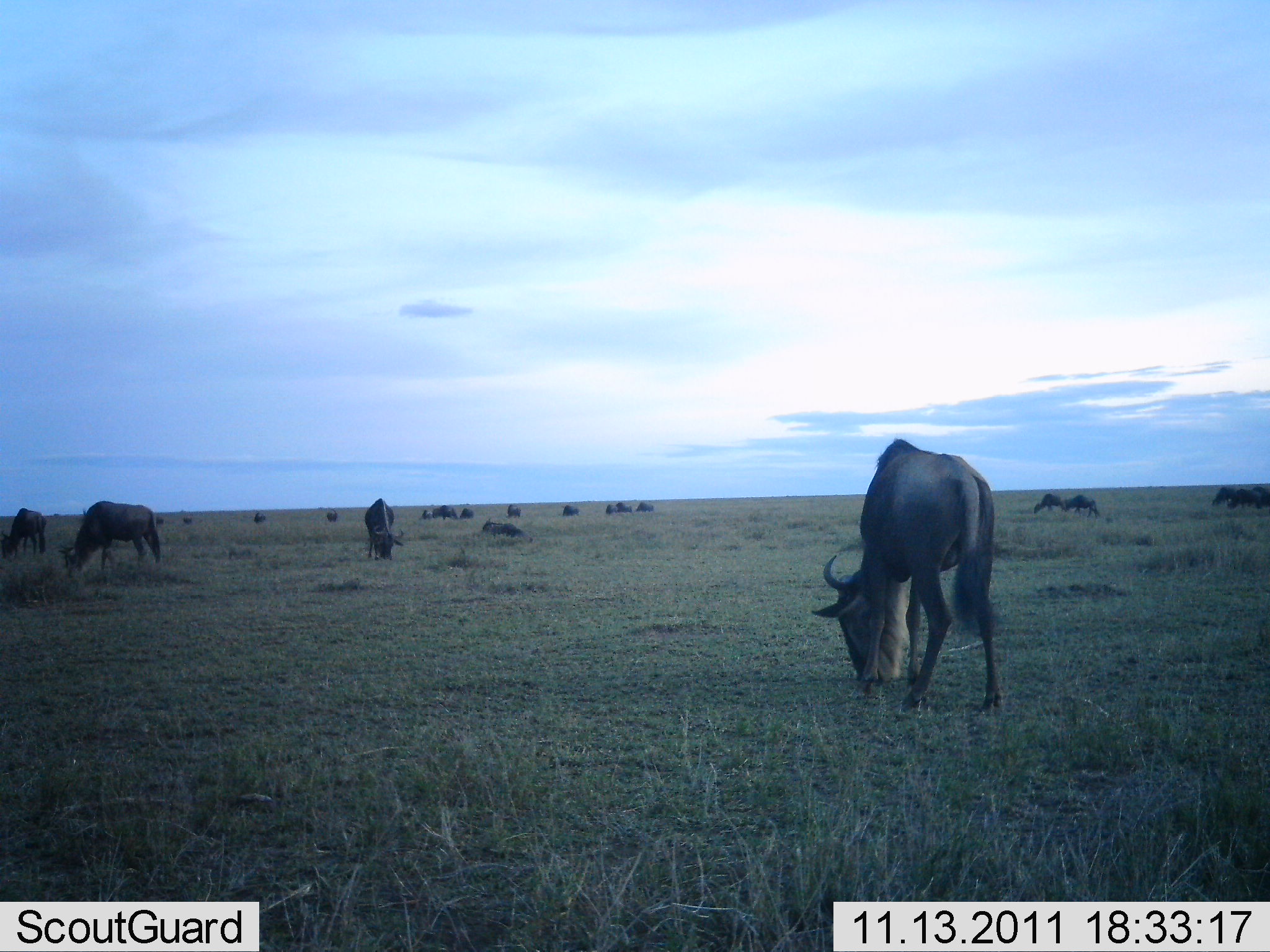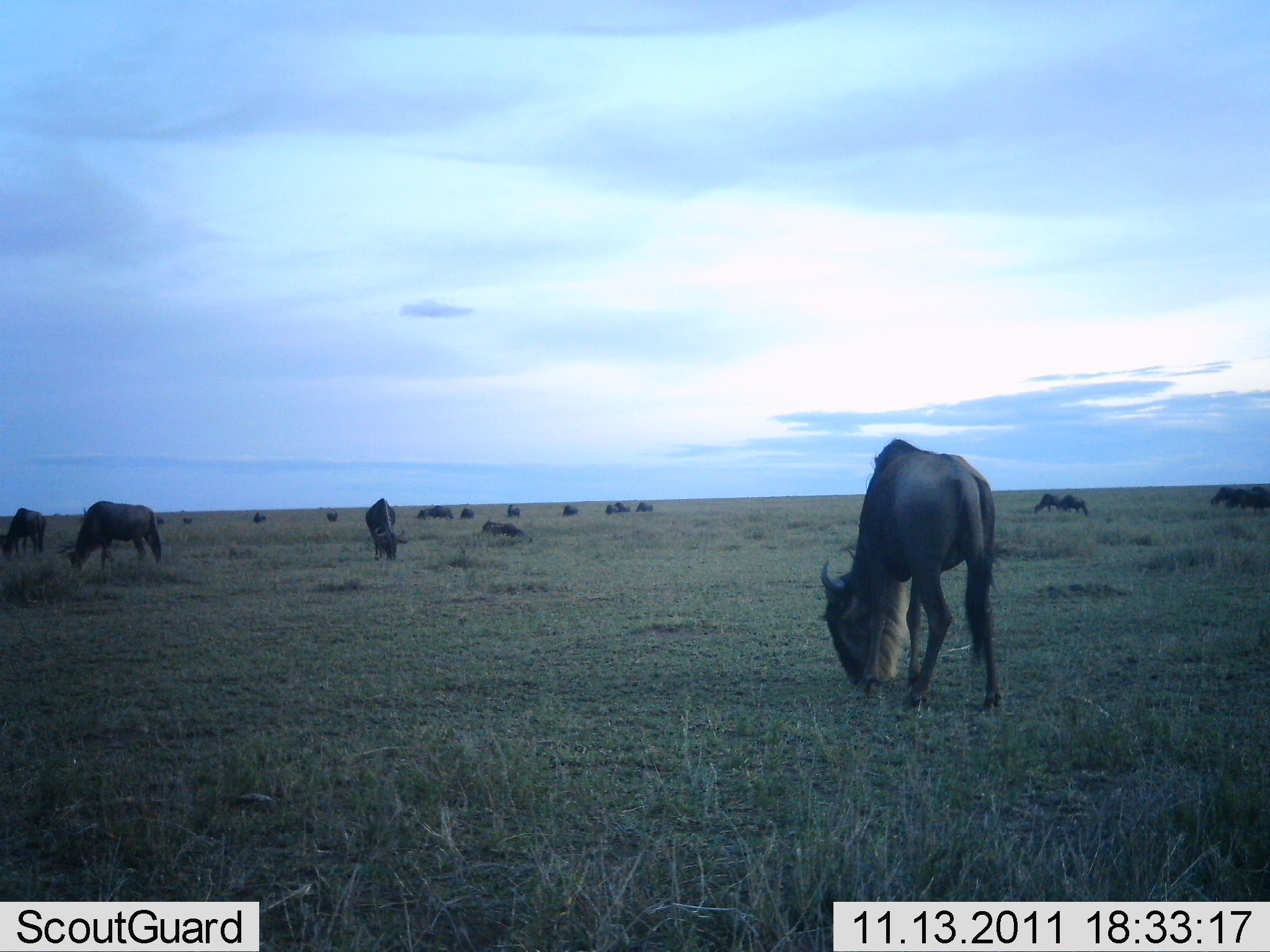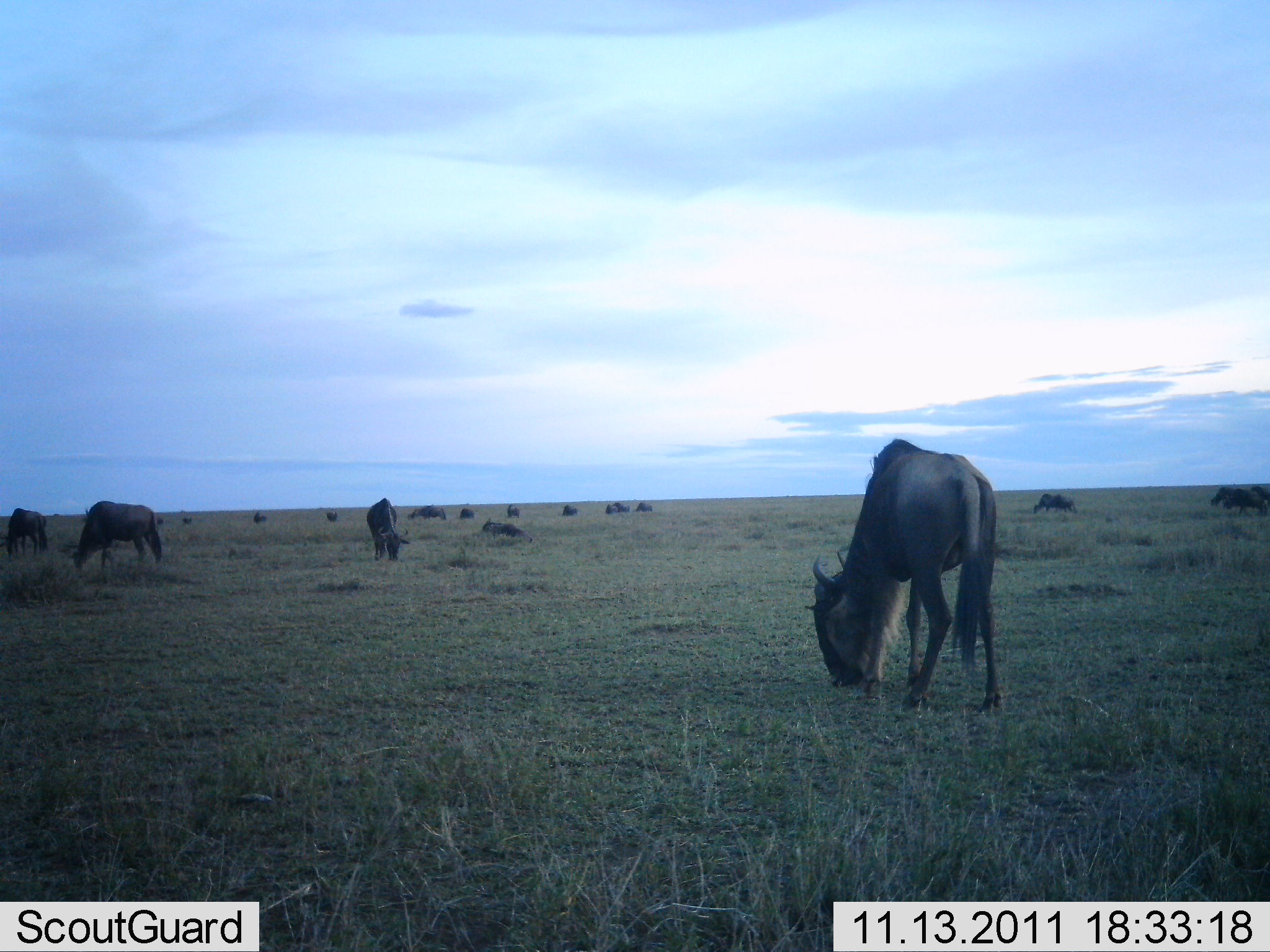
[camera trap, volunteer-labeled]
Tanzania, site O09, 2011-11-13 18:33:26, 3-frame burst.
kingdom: Animalia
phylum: Chordata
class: Mammalia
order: Artiodactyla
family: Bovidae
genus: Connochaetes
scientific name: Connochaetes taurinus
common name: blue wildebeest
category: wildebeest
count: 11-50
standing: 27%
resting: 20%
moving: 7%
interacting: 0%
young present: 0%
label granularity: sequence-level